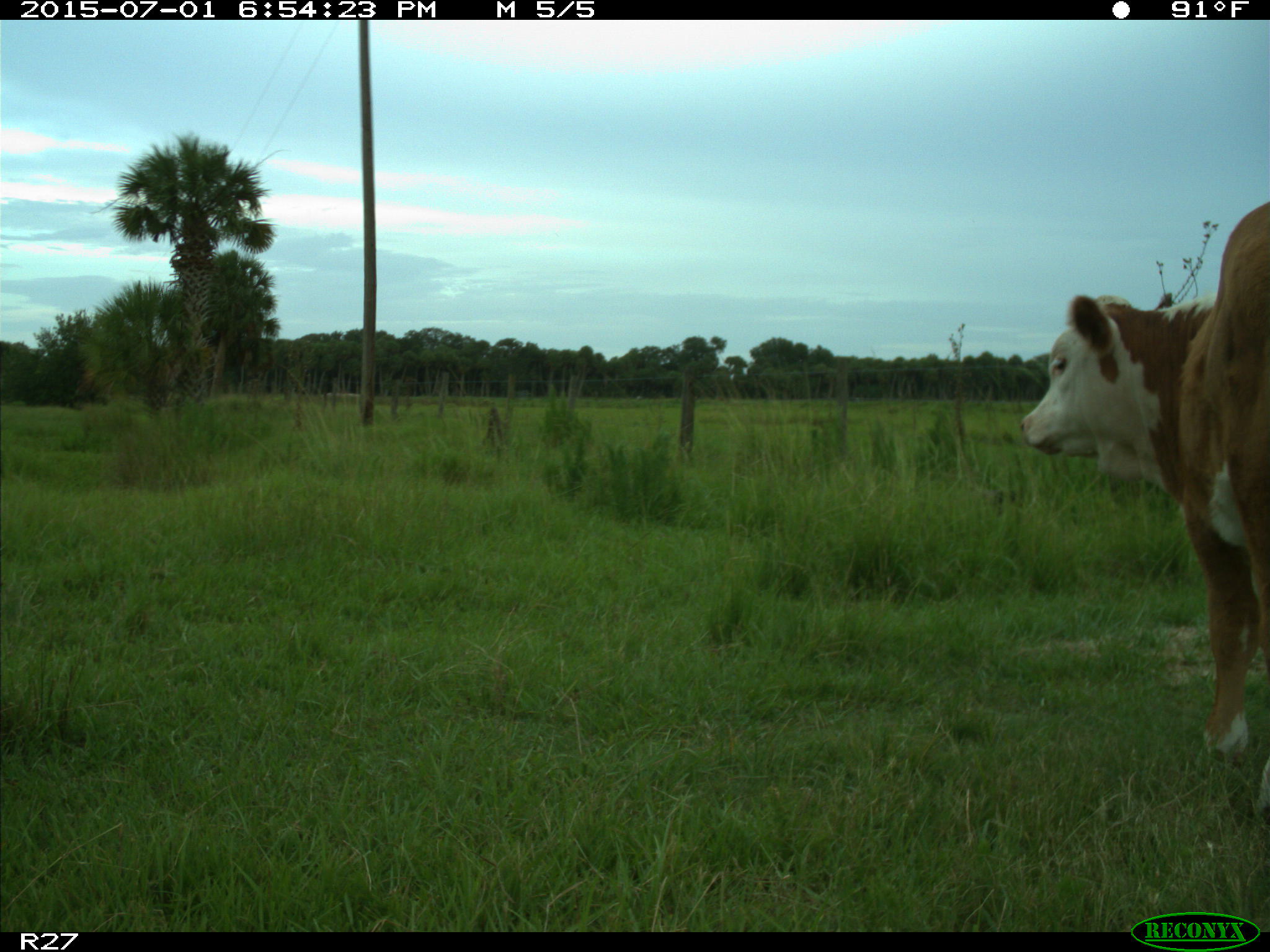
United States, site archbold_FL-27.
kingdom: Animalia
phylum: Chordata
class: Mammalia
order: Artiodactyla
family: Bovidae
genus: Bos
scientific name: Bos taurus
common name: domestic cow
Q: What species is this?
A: Bos taurus (domestic cow).